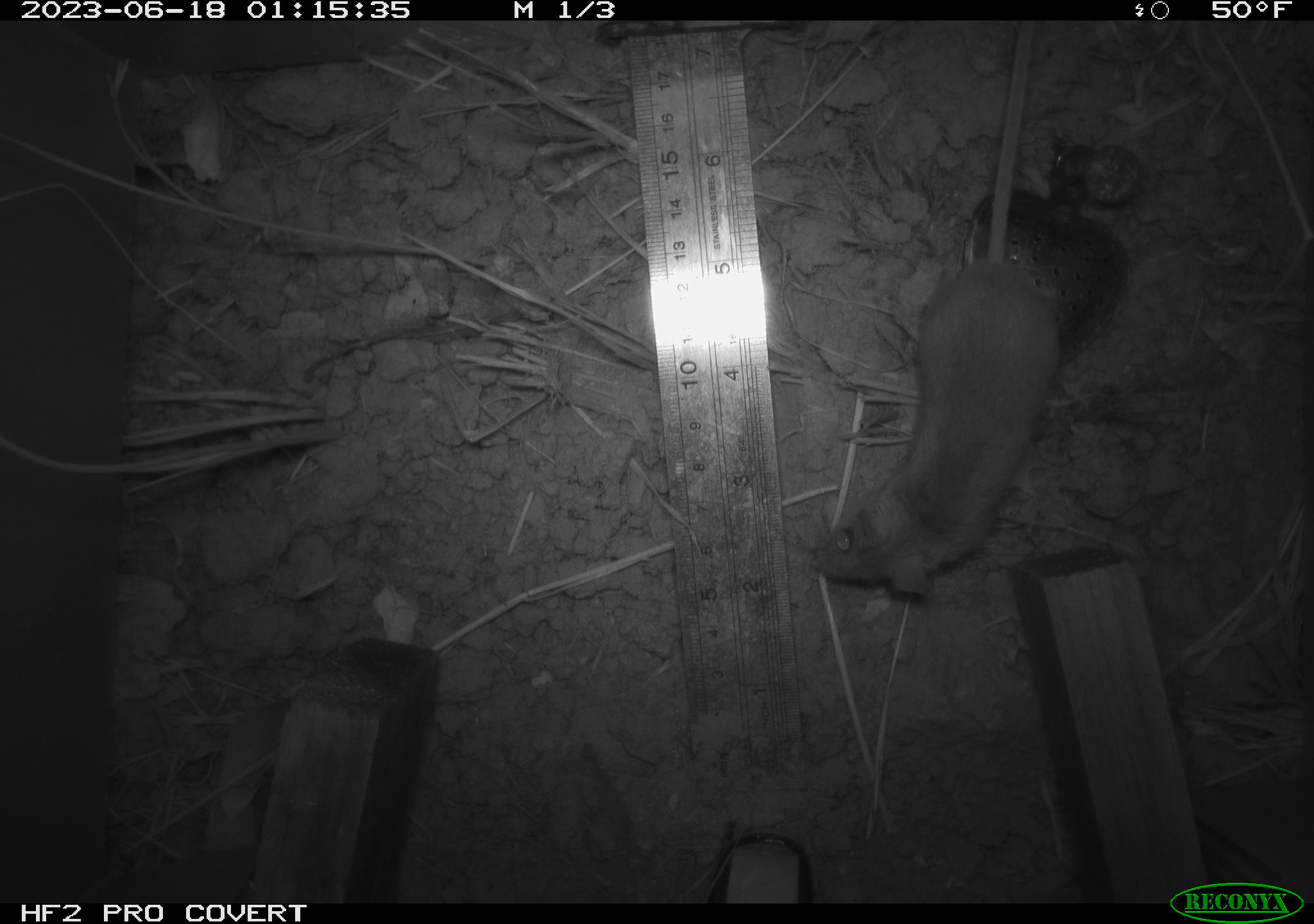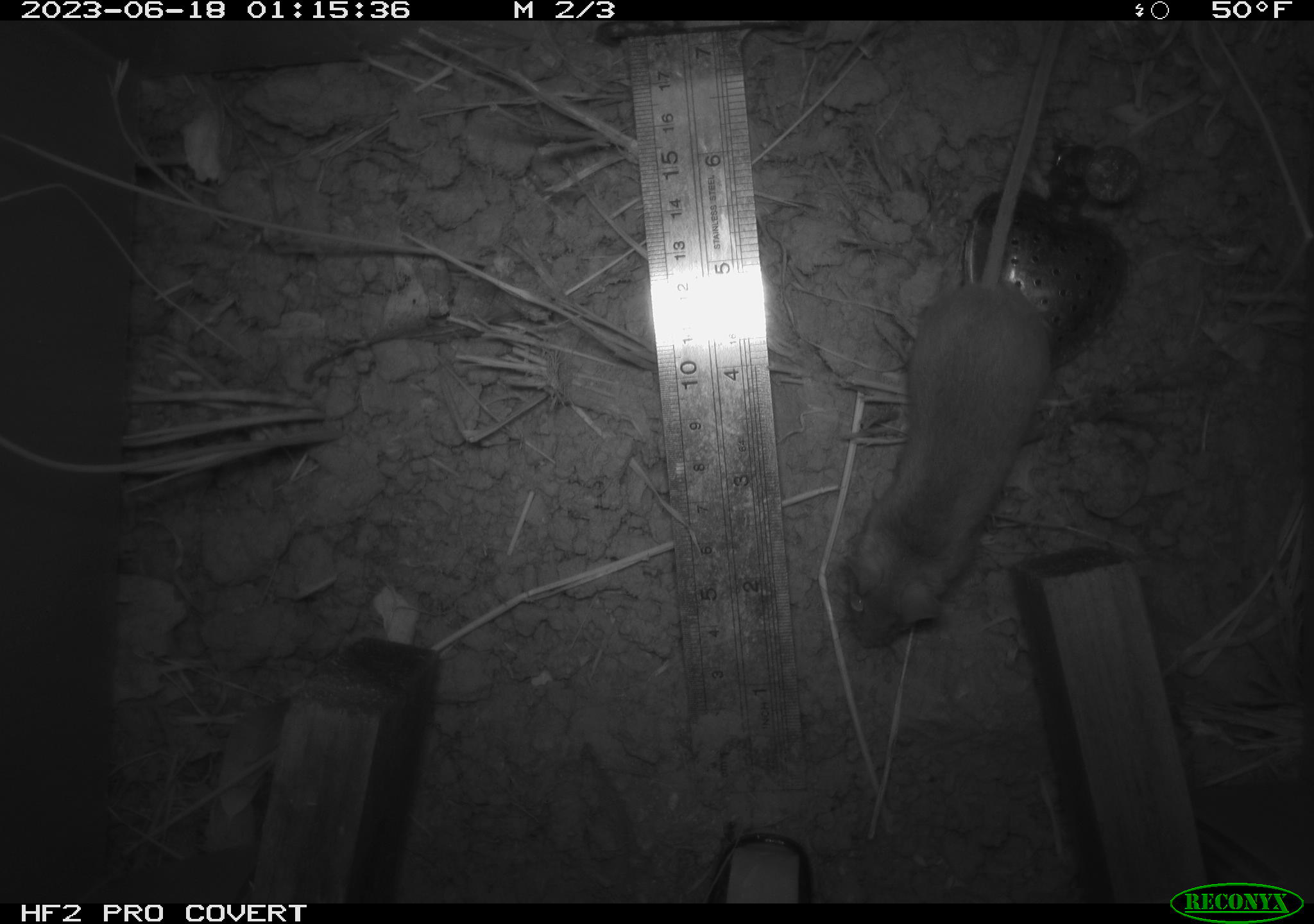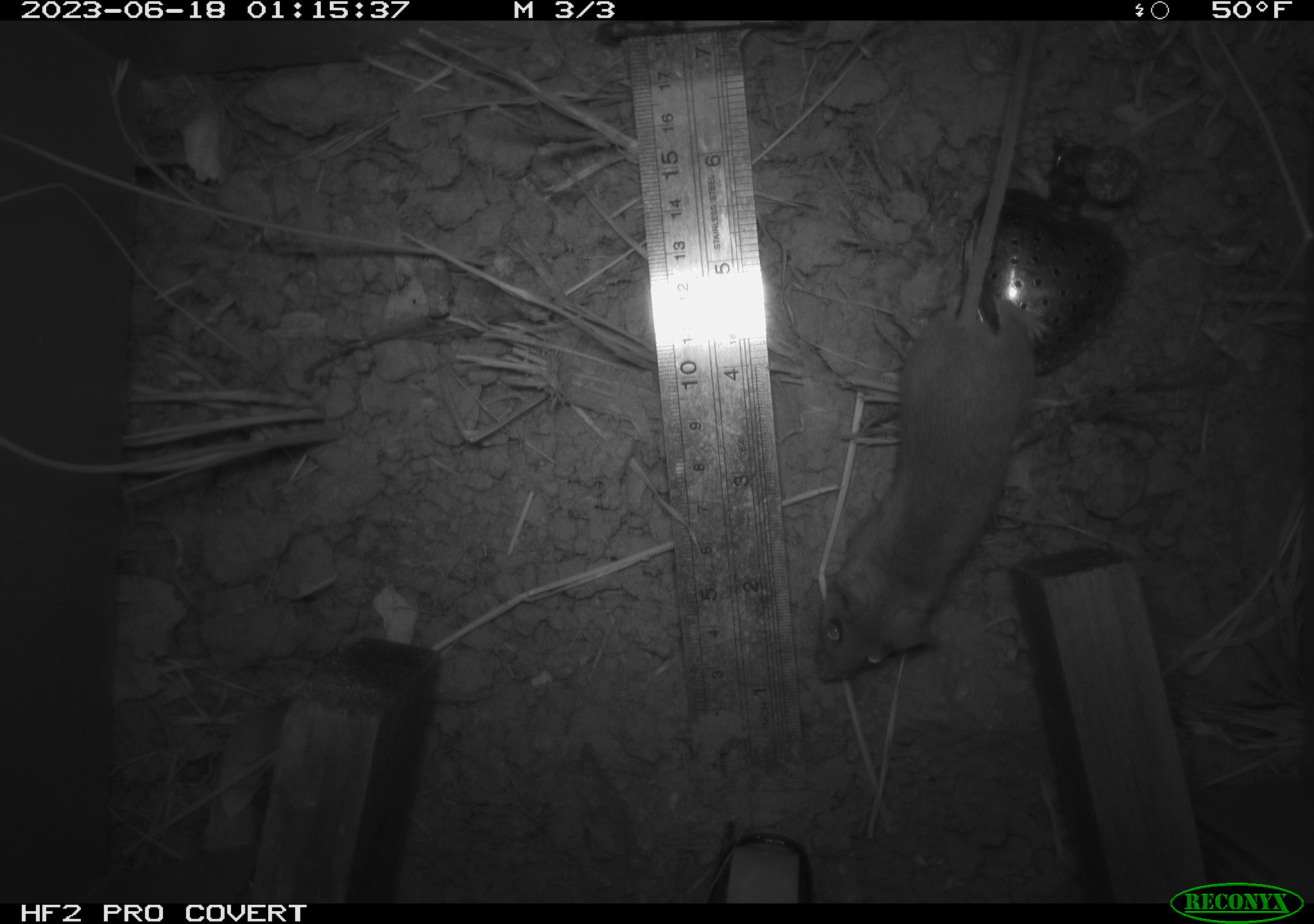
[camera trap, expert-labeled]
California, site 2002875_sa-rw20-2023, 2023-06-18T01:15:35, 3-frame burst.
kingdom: Animalia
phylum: Chordata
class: Mammalia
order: Rodentia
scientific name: Rodentia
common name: mouse species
Mouse species (Rodentia).